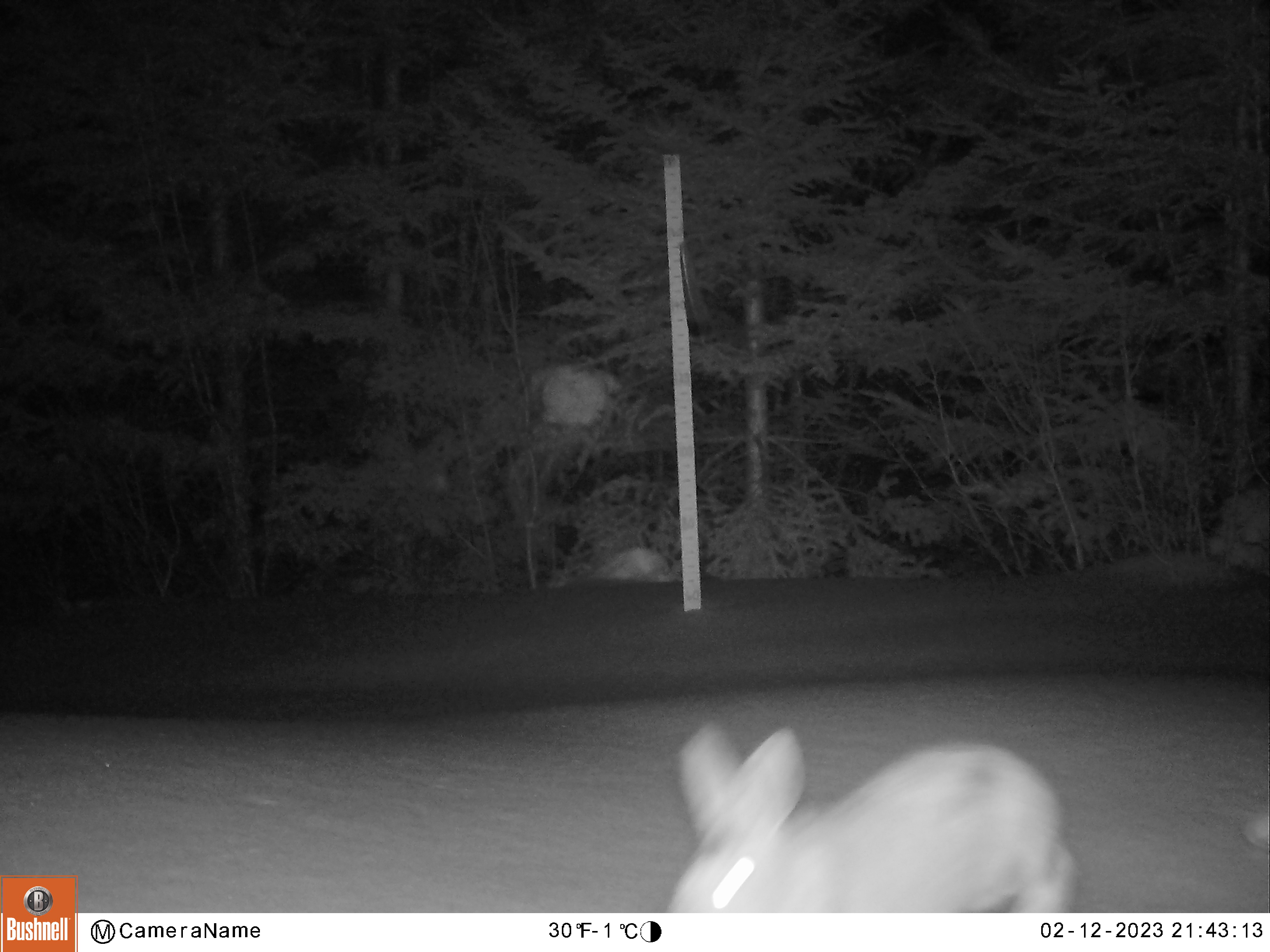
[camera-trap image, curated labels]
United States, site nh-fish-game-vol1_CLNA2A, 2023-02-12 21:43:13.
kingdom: Animalia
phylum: Chordata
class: Mammalia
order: Lagomorpha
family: Leporidae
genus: Lepus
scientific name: Lepus americanus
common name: snowshoe hare